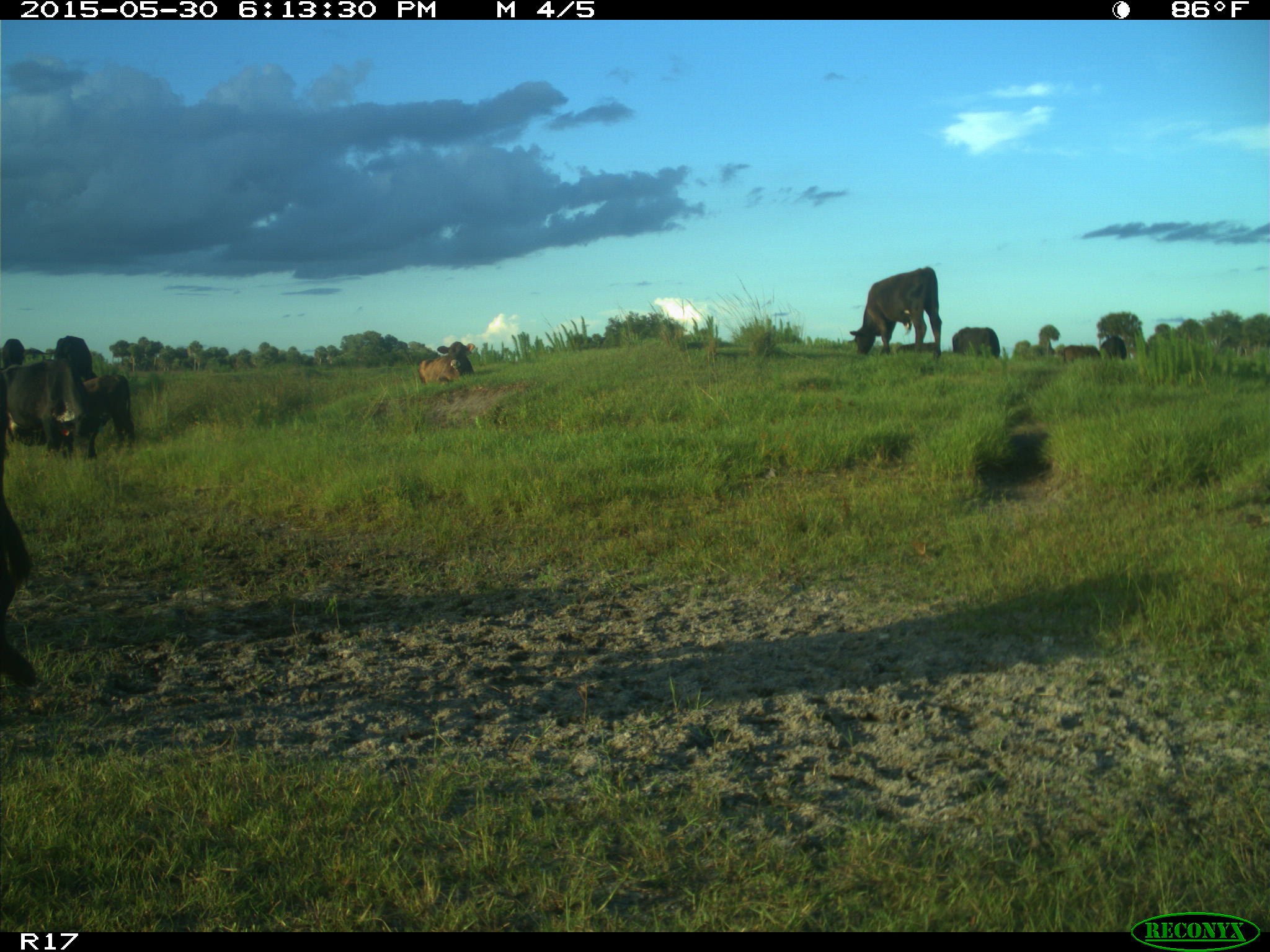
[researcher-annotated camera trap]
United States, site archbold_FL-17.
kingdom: Animalia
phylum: Chordata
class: Mammalia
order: Artiodactyla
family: Bovidae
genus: Bos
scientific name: Bos taurus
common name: domestic cow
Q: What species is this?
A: Bos taurus (domestic cow).